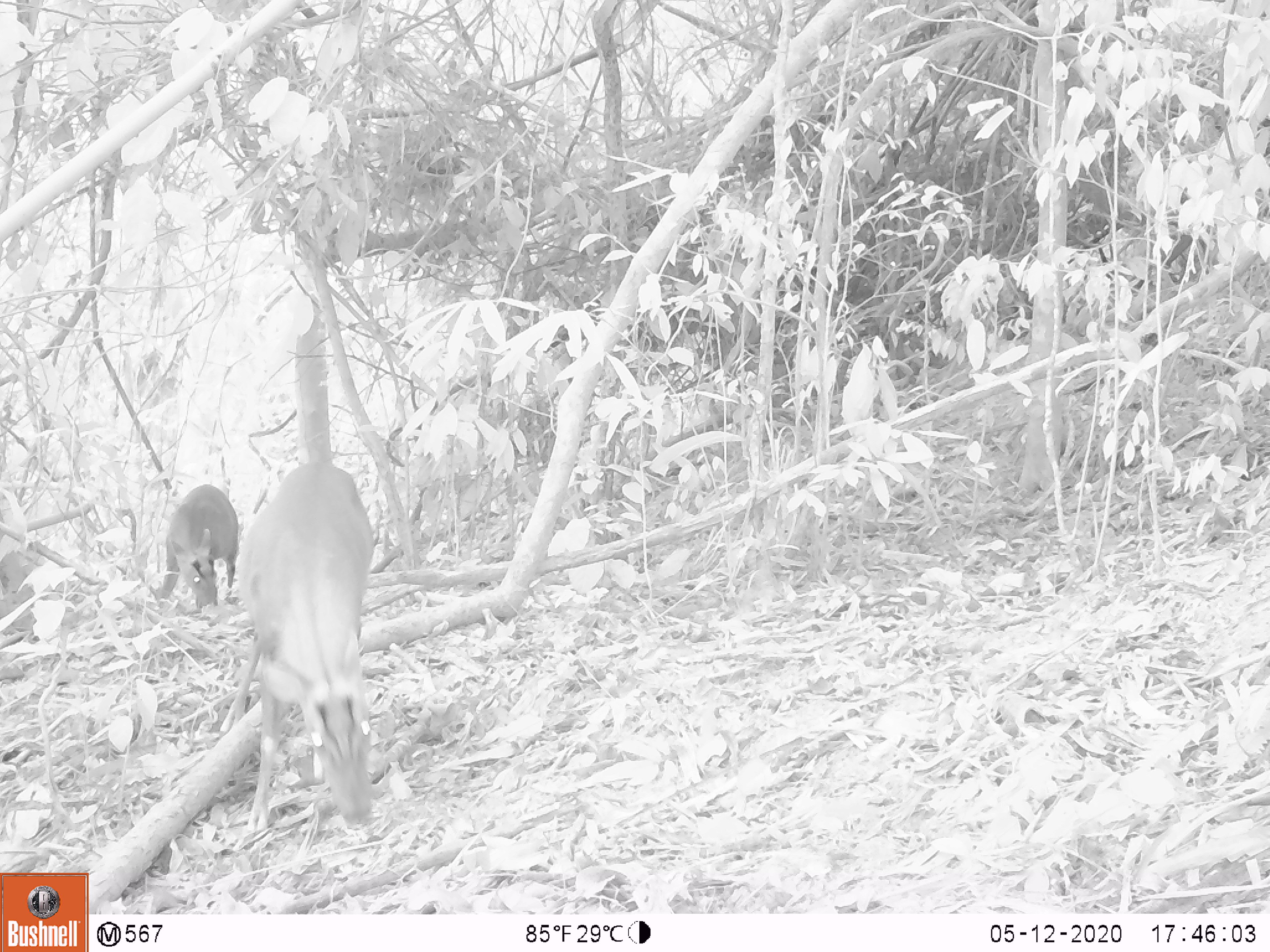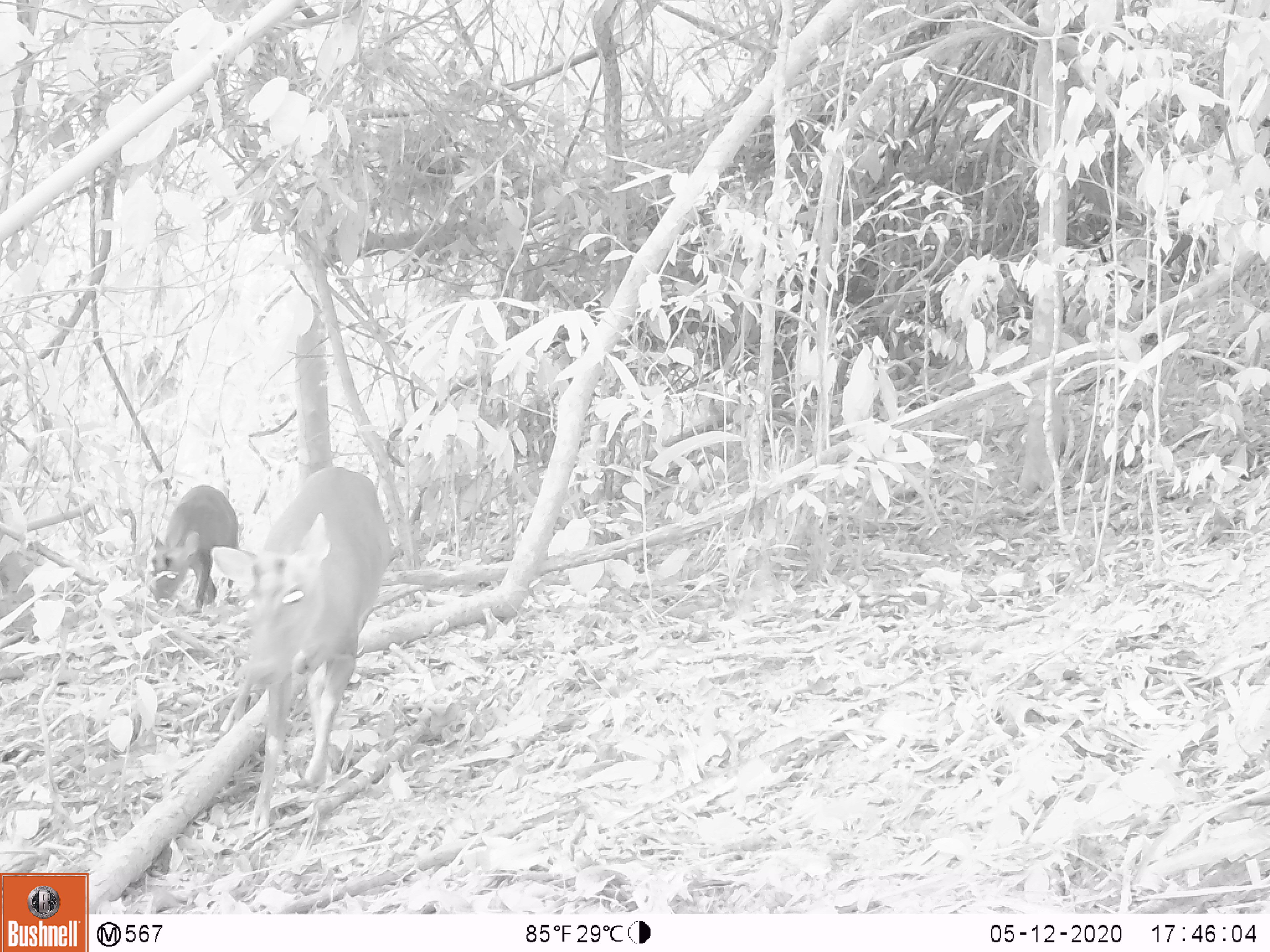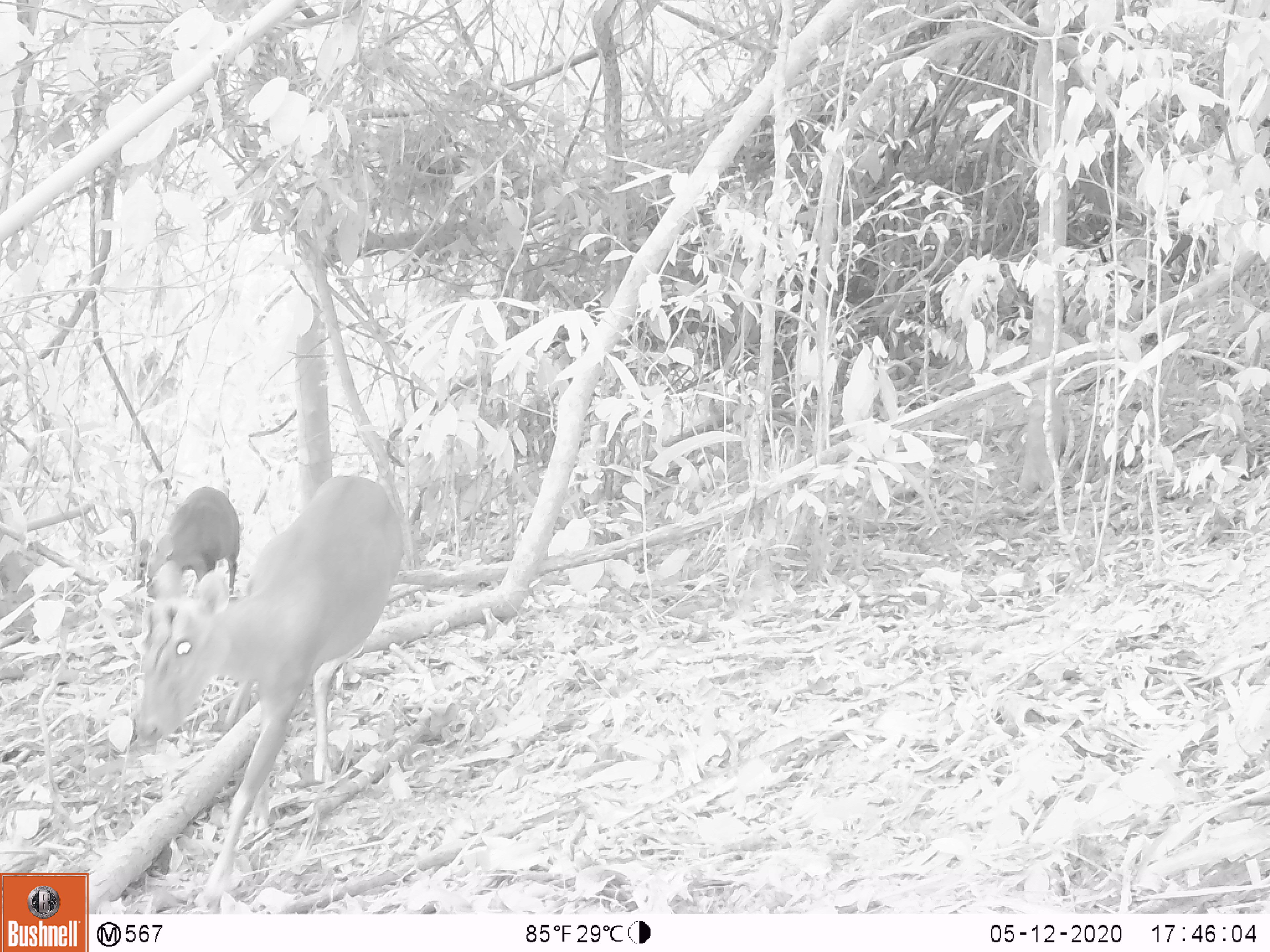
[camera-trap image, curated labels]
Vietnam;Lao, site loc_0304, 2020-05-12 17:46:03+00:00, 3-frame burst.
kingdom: Animalia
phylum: Chordata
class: Mammalia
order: Artiodactyla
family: Cervidae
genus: Muntiacus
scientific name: Muntiacus rooseveltorum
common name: roosevelt's muntjac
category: roosevelts muntjac group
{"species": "roosevelts muntjac group (roosevelt's muntjac) (Muntiacus rooseveltorum)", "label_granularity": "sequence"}